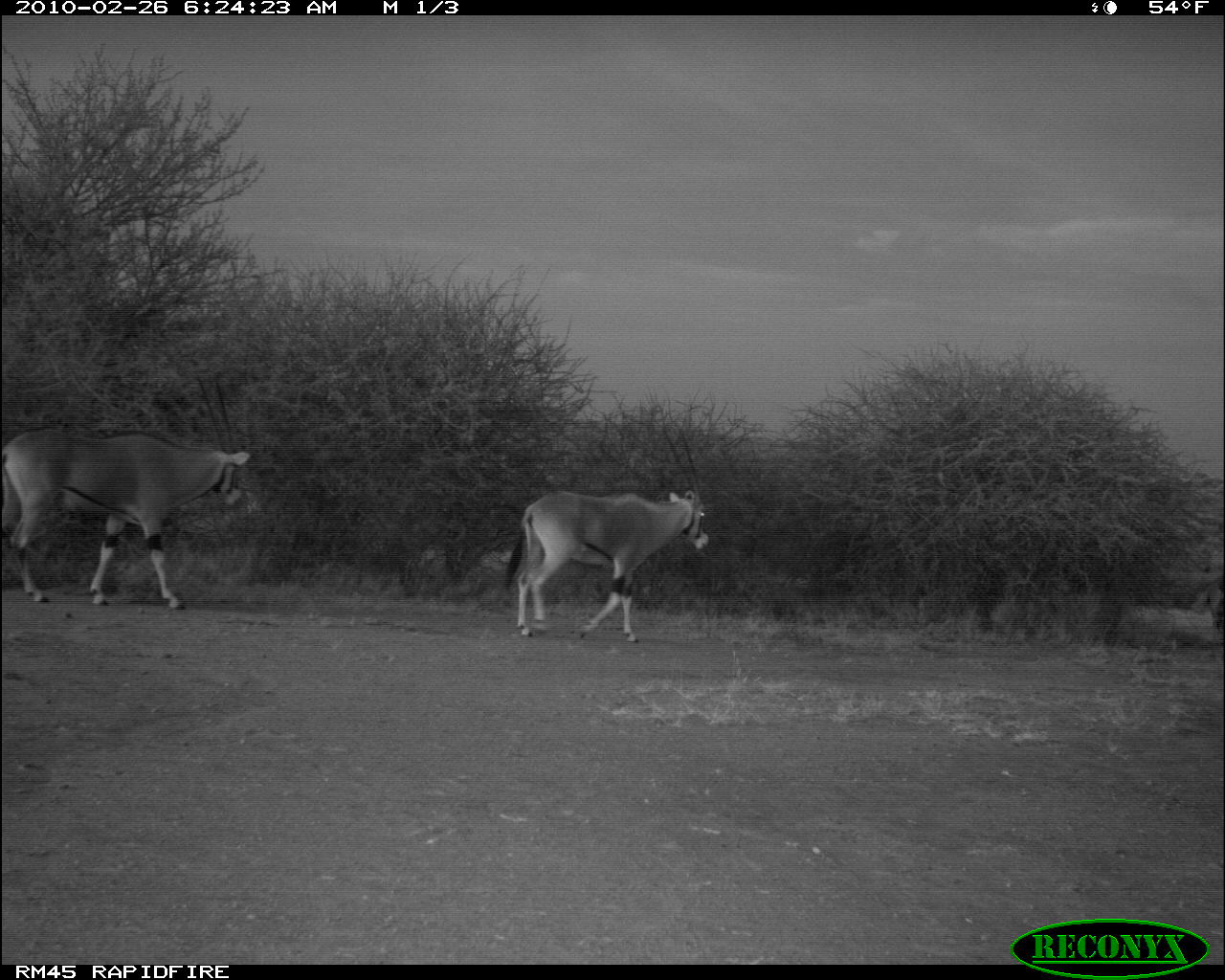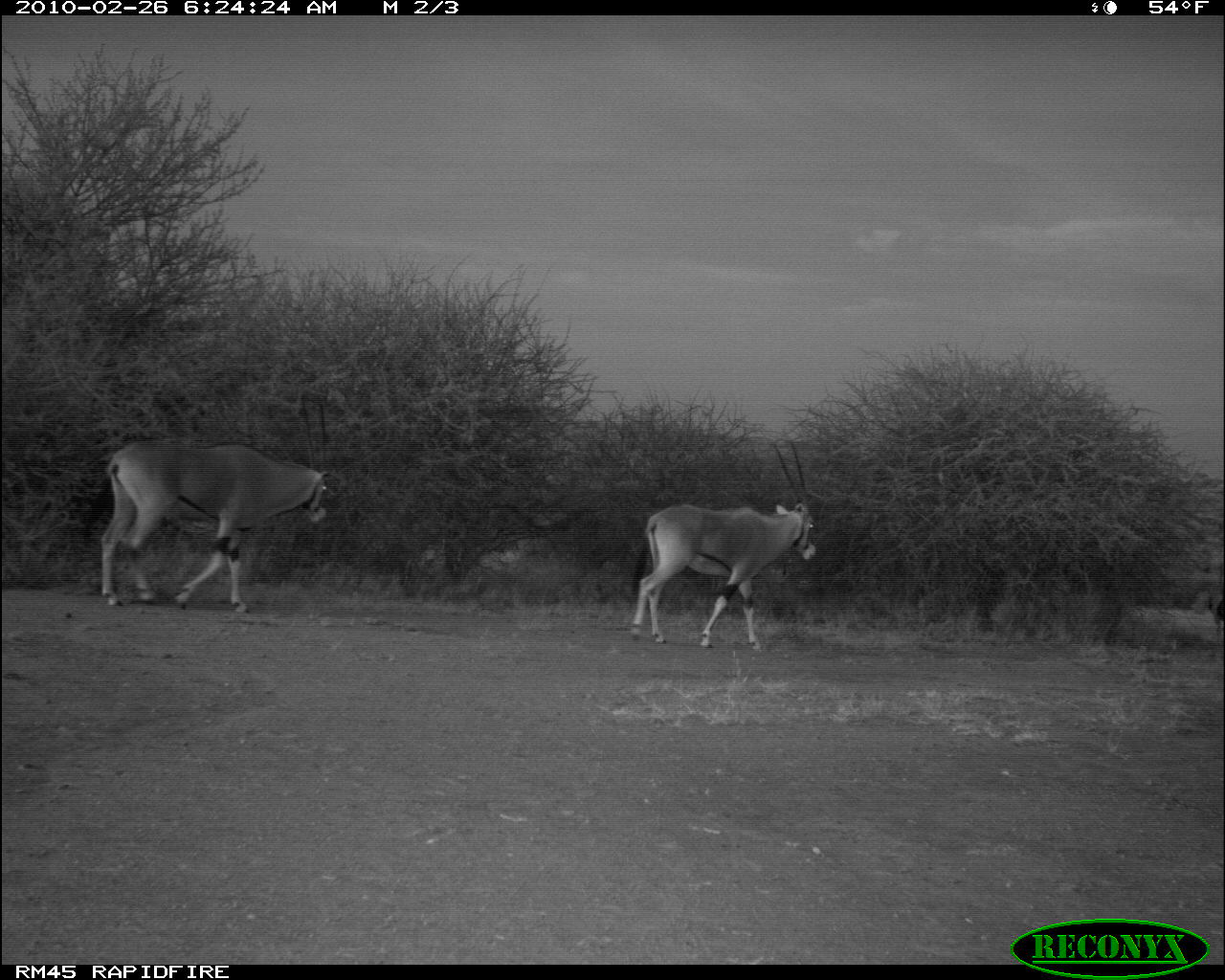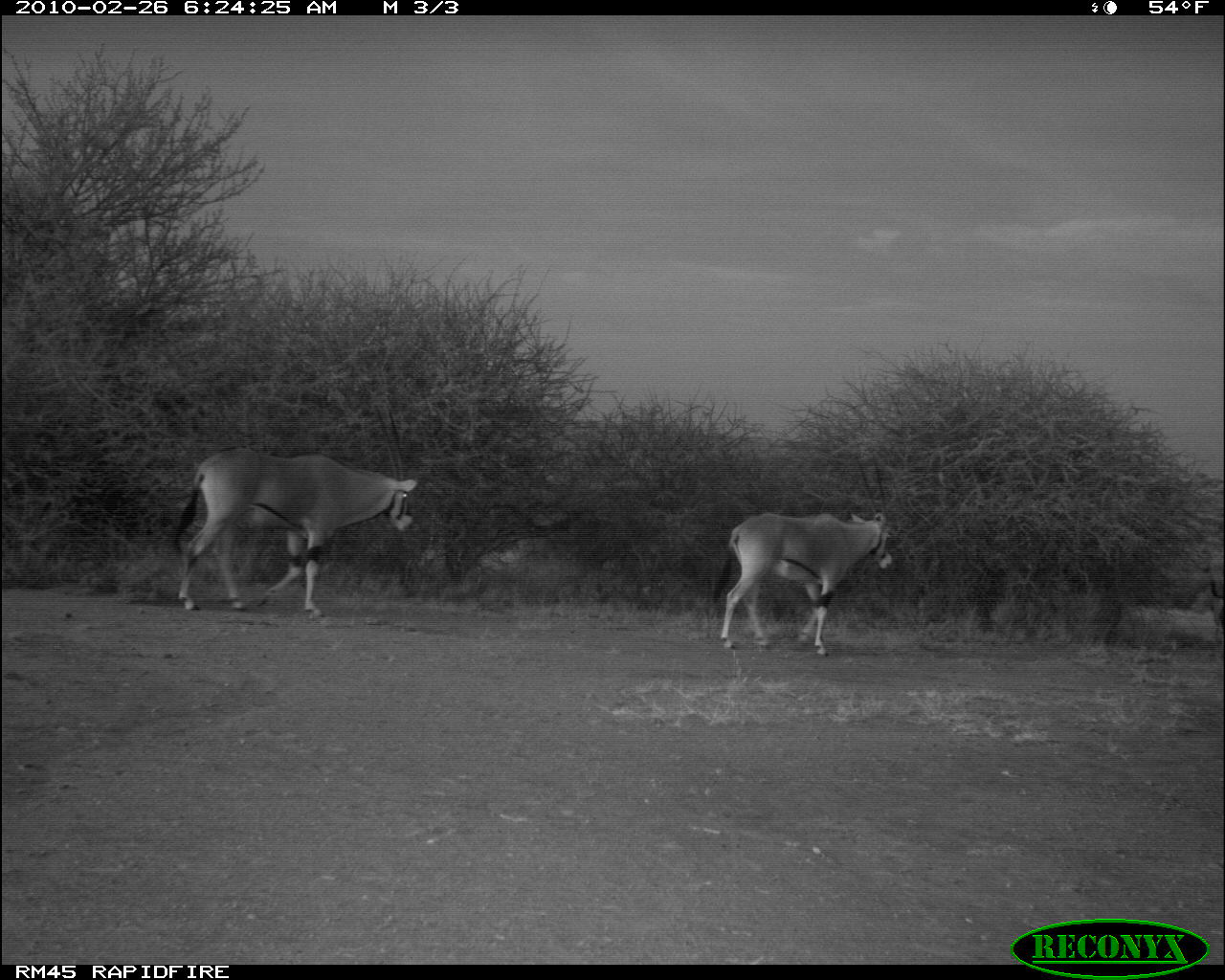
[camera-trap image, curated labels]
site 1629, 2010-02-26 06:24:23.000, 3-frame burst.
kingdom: Animalia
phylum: Chordata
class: Mammalia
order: Artiodactyla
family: Bovidae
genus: Oryx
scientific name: Oryx beisa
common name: east african oryx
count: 3